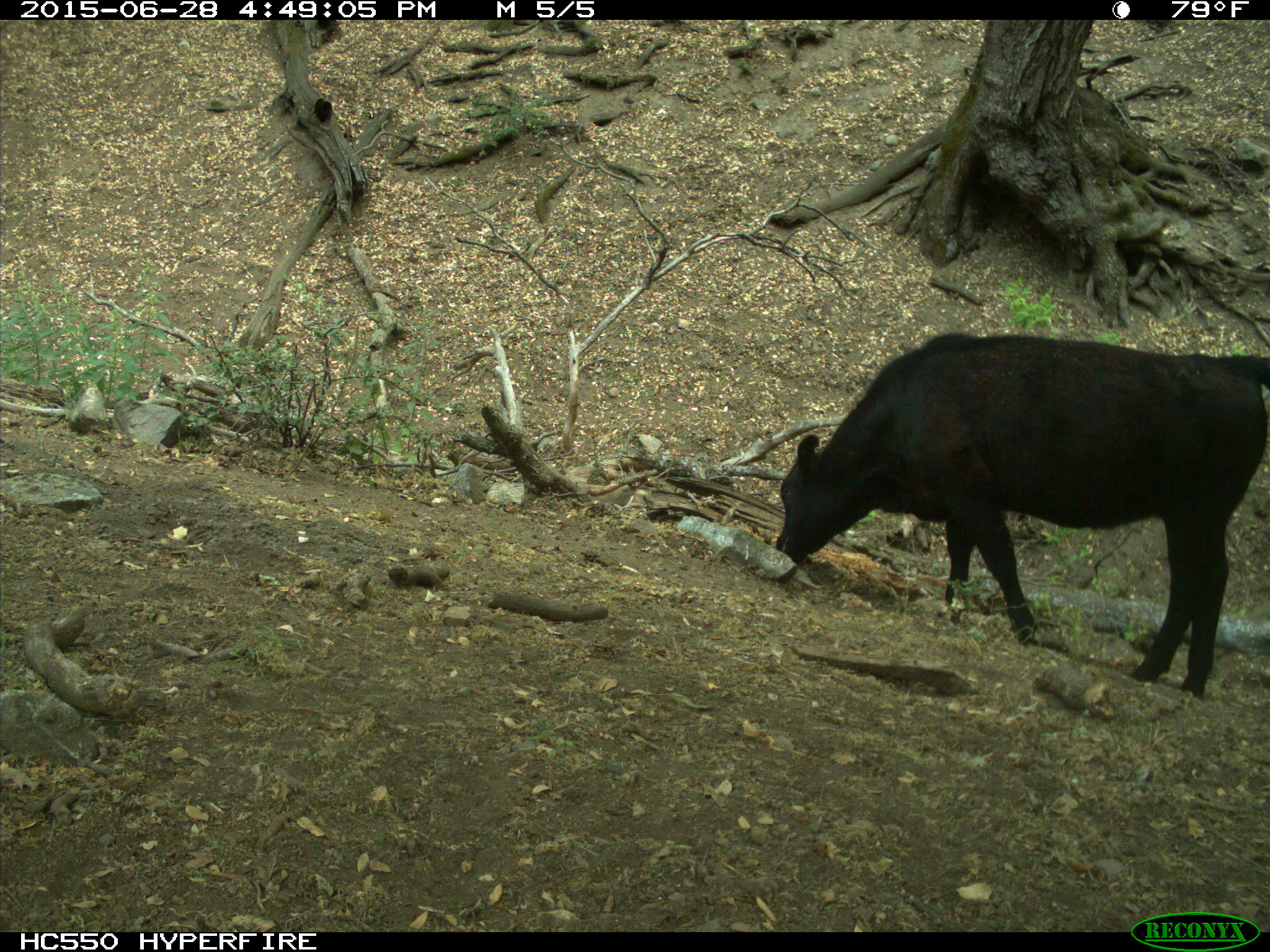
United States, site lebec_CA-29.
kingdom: Animalia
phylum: Chordata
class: Mammalia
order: Artiodactyla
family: Bovidae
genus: Bos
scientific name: Bos taurus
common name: domestic cow